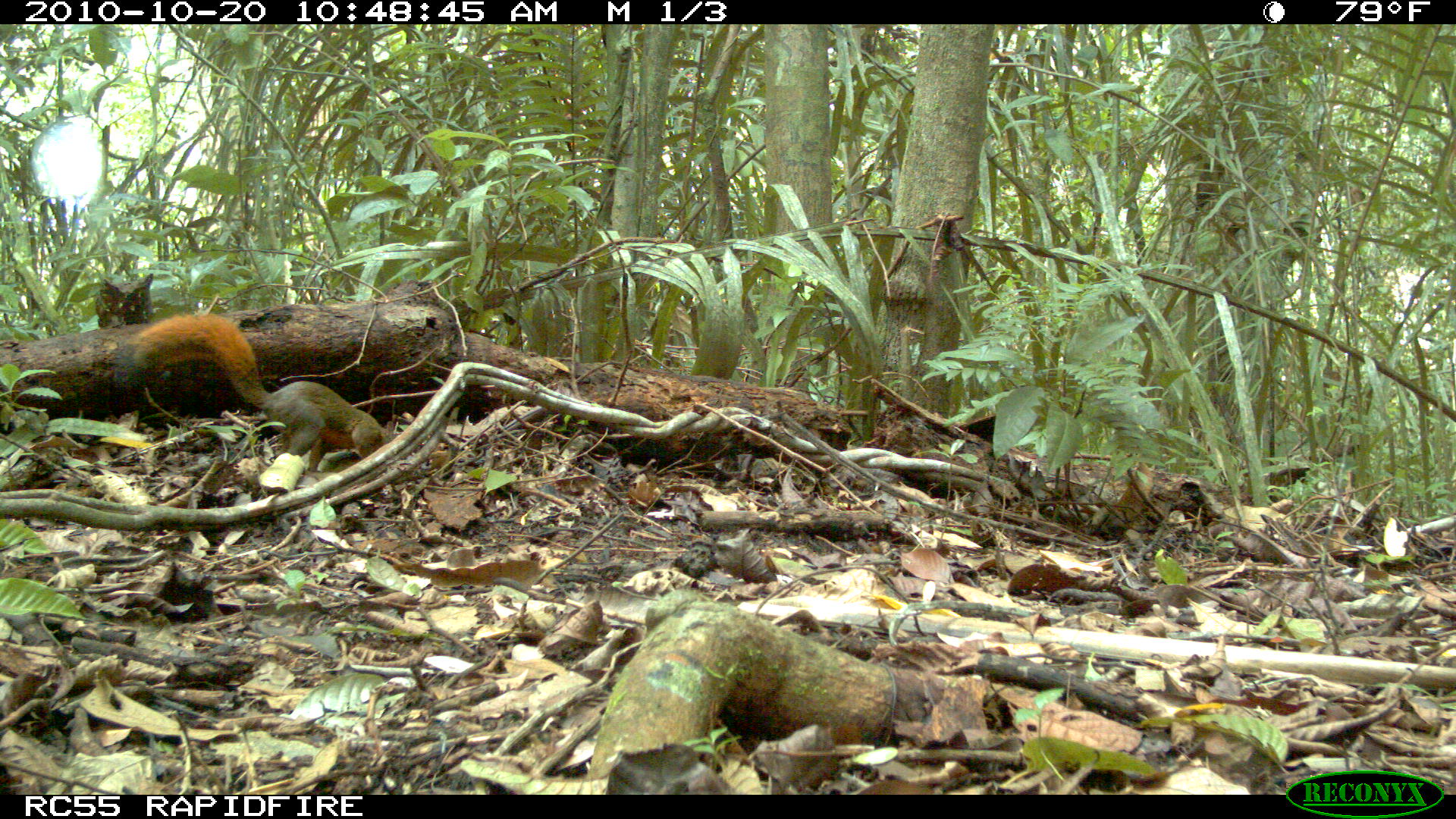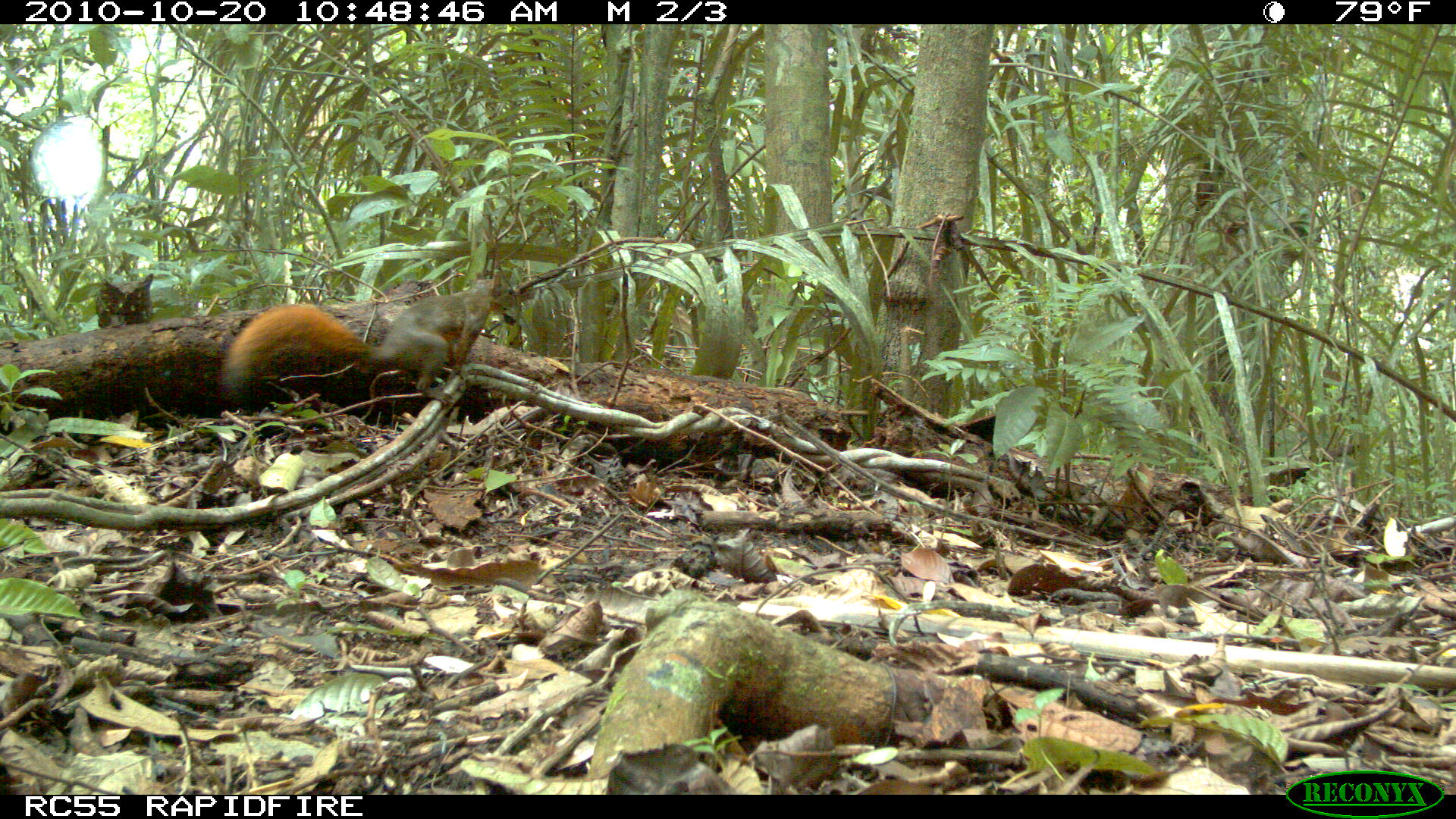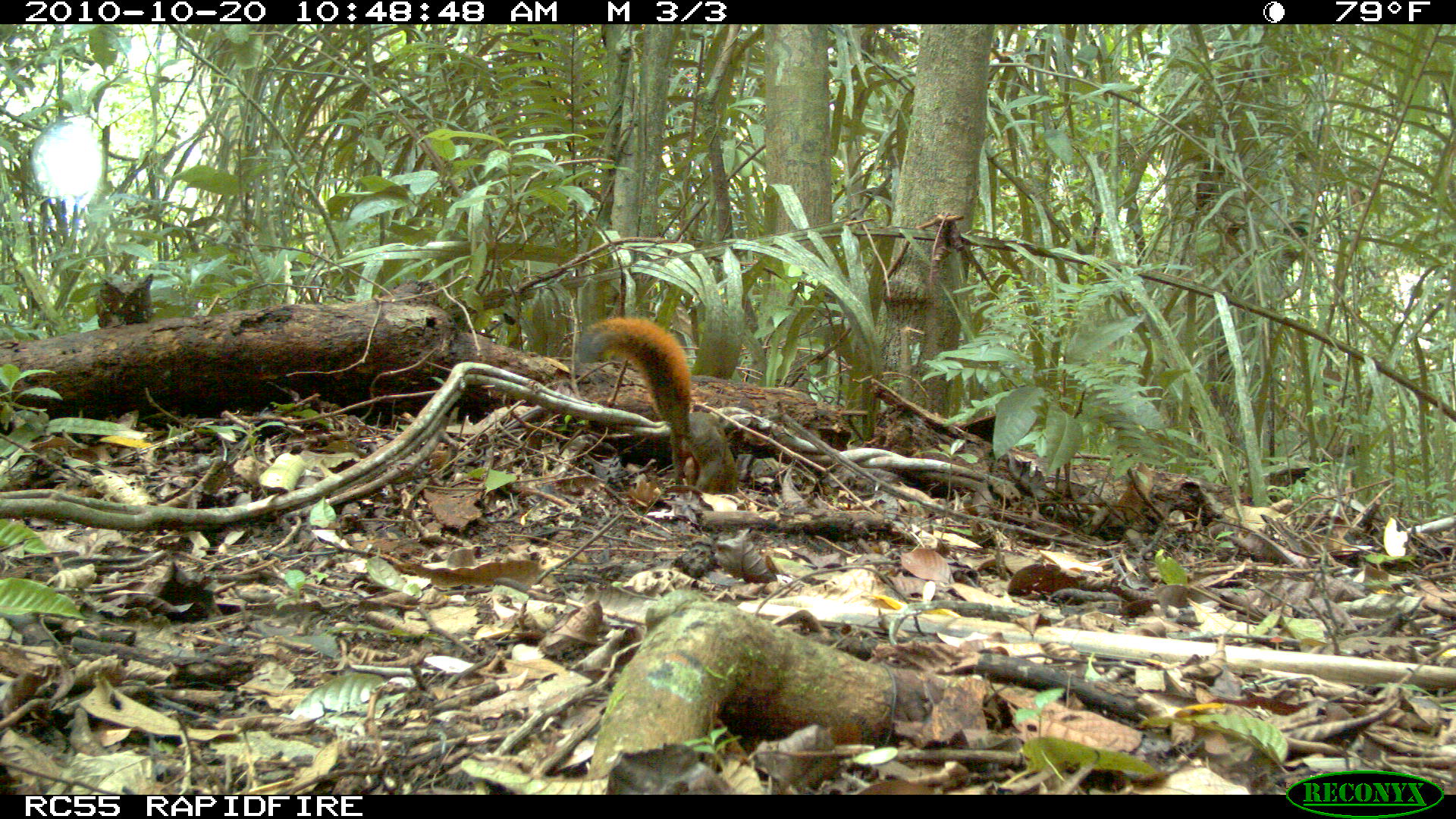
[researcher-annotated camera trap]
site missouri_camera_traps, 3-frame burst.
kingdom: Animalia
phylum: Chordata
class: Mammalia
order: Rodentia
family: Sciuridae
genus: Tamiasciurus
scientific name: Tamiasciurus hudsonicus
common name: red squirrel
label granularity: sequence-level